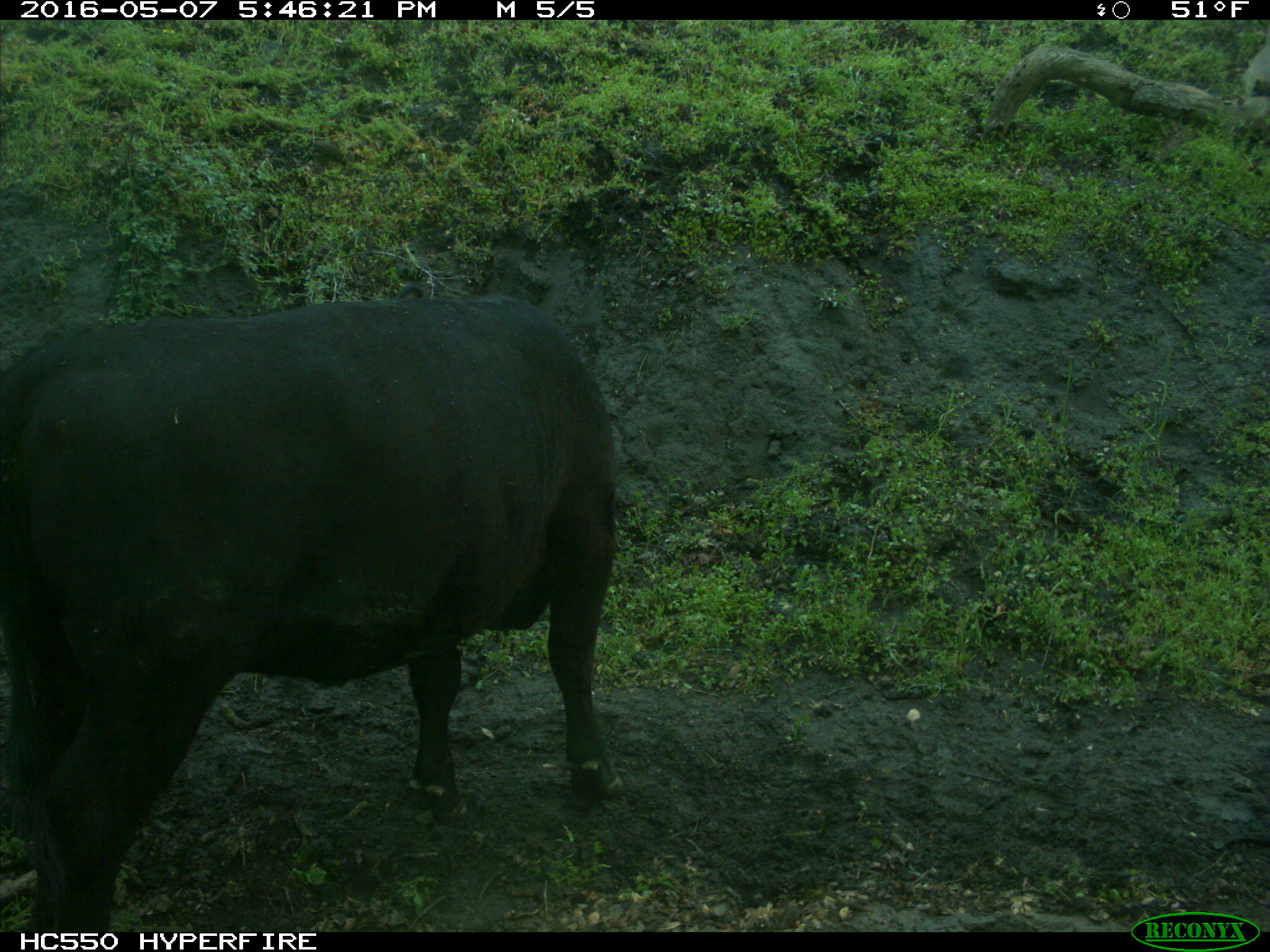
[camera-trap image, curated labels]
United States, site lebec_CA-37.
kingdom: Animalia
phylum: Chordata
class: Mammalia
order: Artiodactyla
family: Bovidae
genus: Bos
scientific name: Bos taurus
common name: domestic cow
Bos taurus (domestic cow).